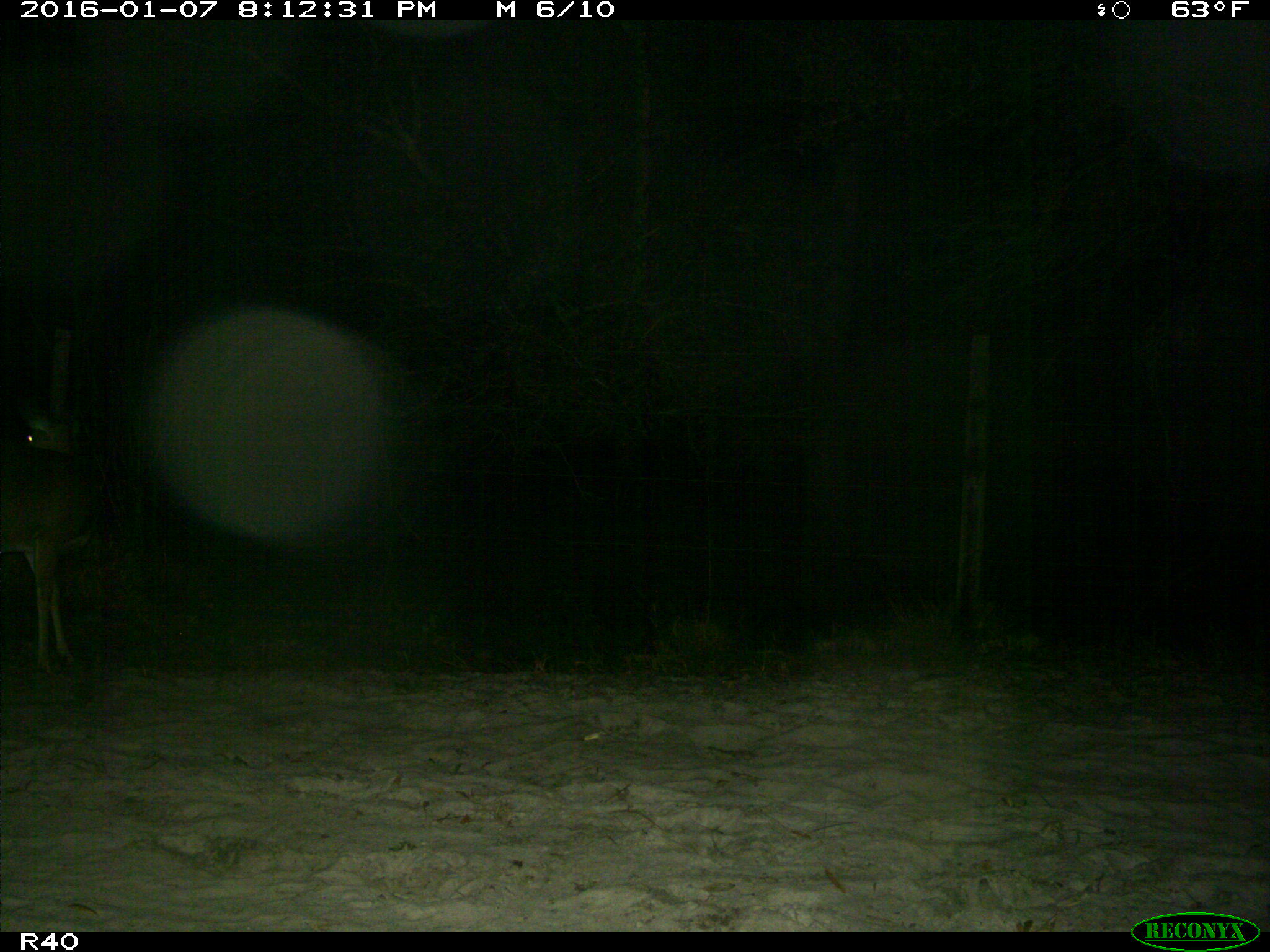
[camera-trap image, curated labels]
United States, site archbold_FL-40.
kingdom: Animalia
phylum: Chordata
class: Mammalia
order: Artiodactyla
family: Cervidae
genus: Odocoileus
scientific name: Odocoileus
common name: deer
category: unidentified deer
Unidentified deer (deer) (Odocoileus).